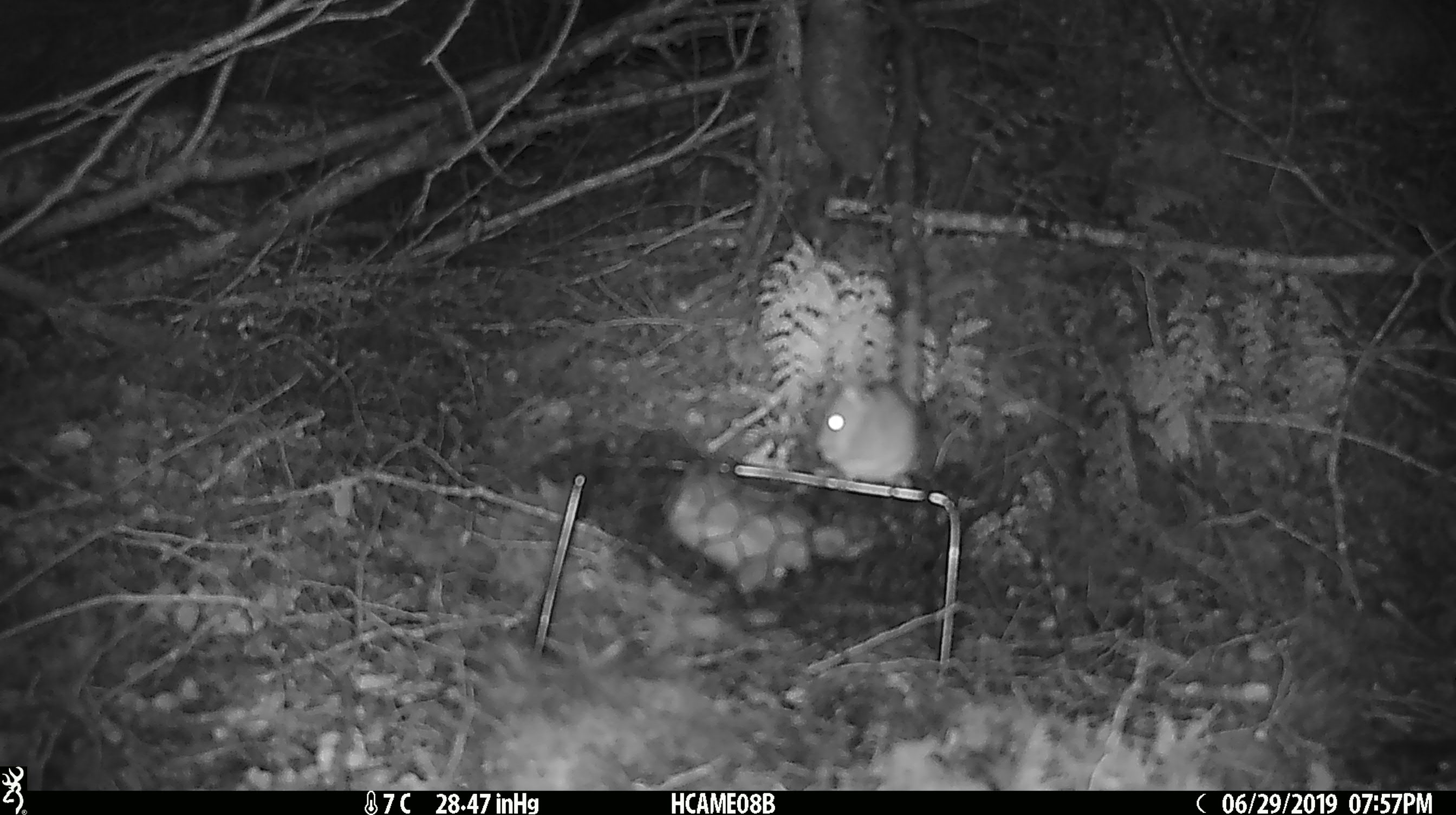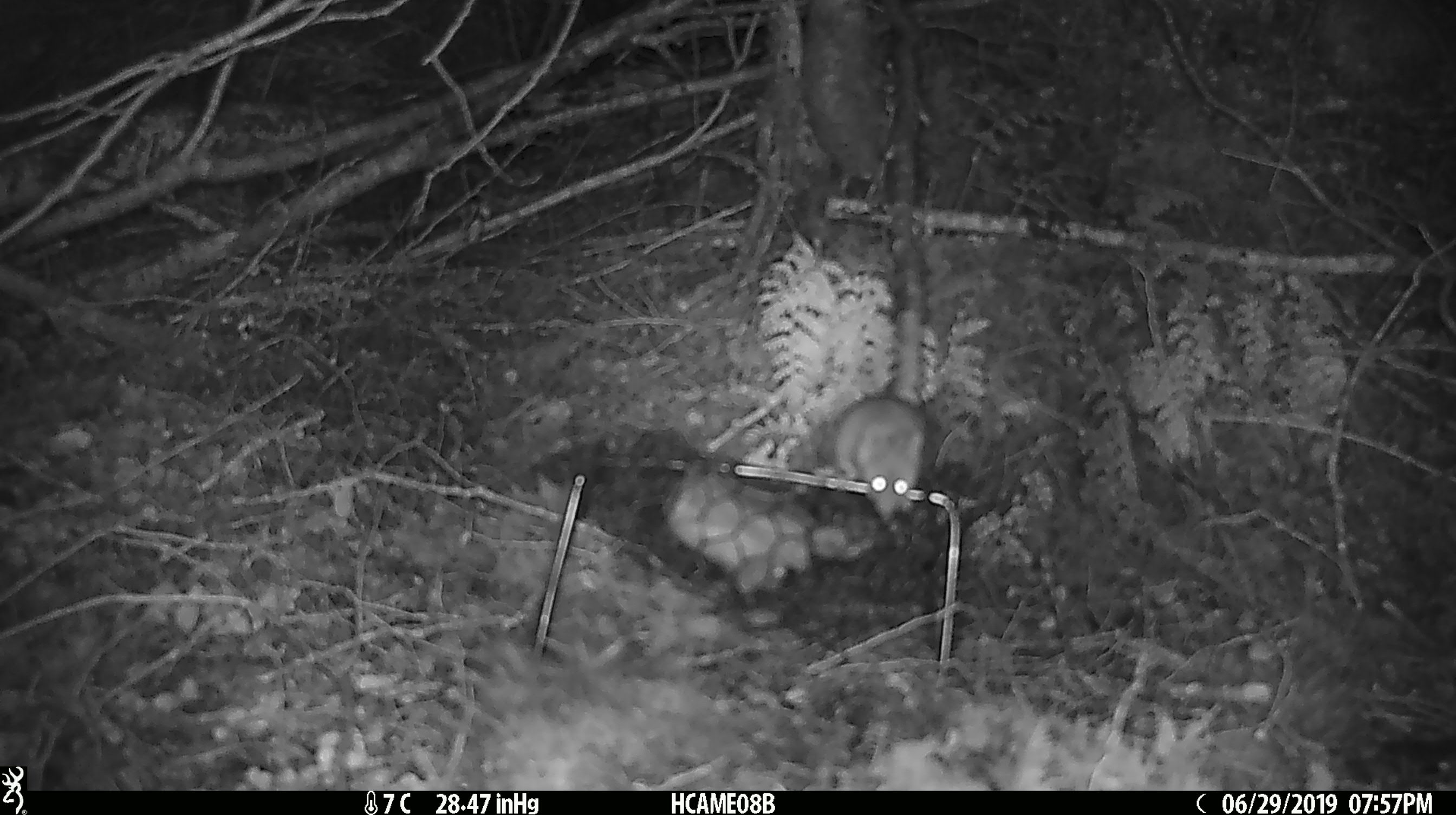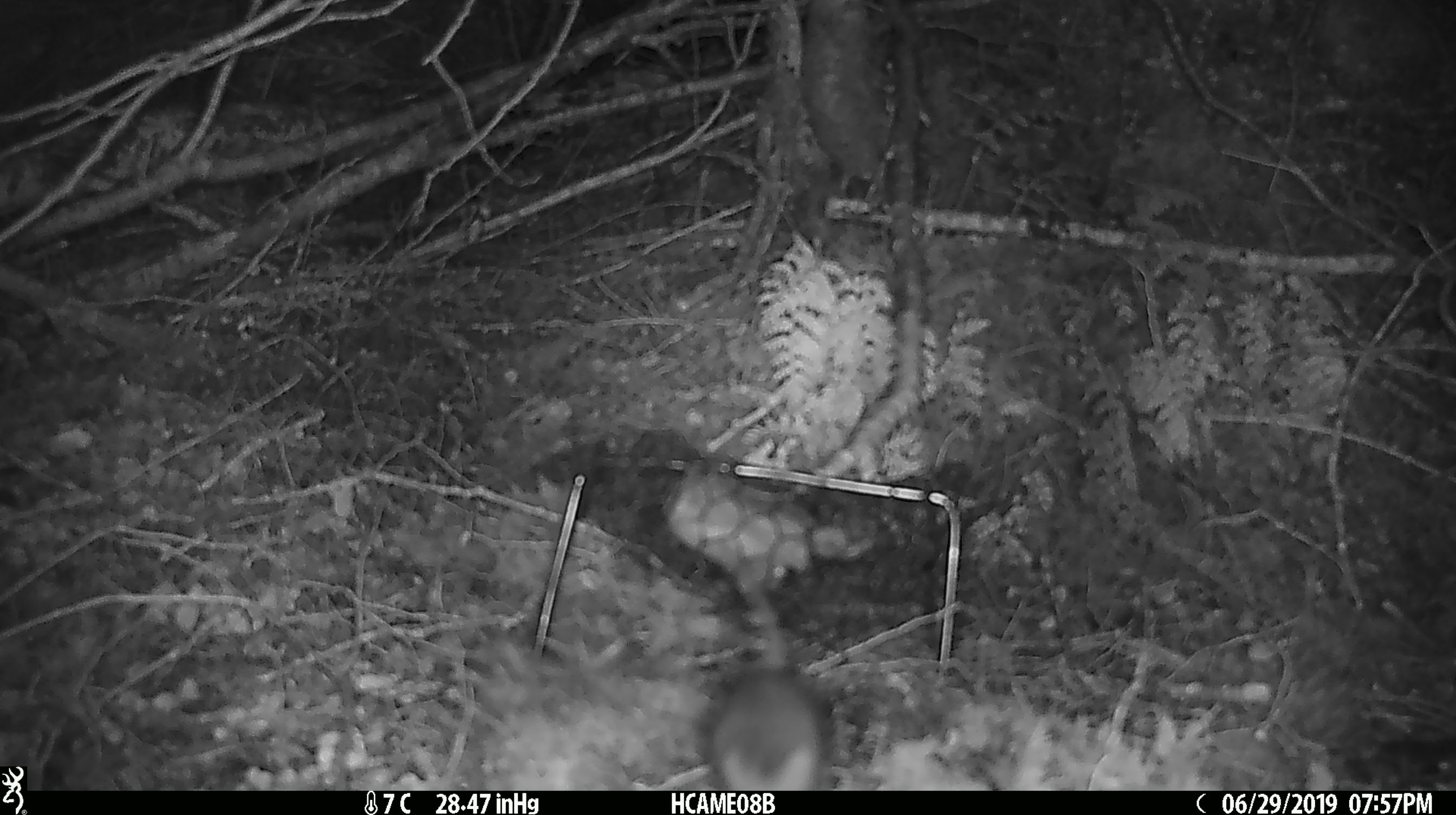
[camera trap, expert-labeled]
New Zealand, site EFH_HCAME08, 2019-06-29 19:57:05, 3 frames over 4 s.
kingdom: Animalia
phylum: Chordata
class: Mammalia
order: Rodentia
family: Muridae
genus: Mus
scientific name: Mus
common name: mouse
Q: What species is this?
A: Mouse (Mus).